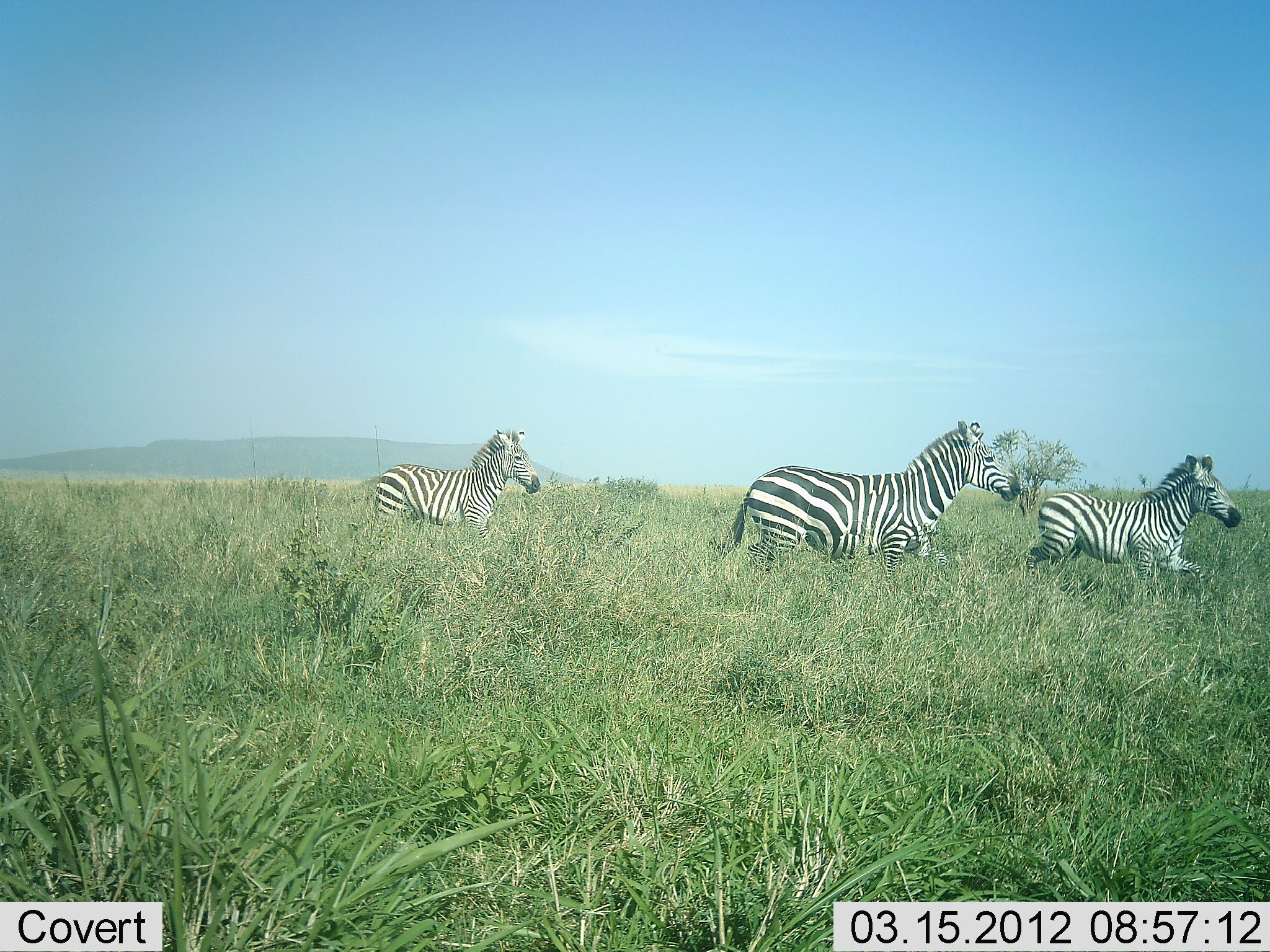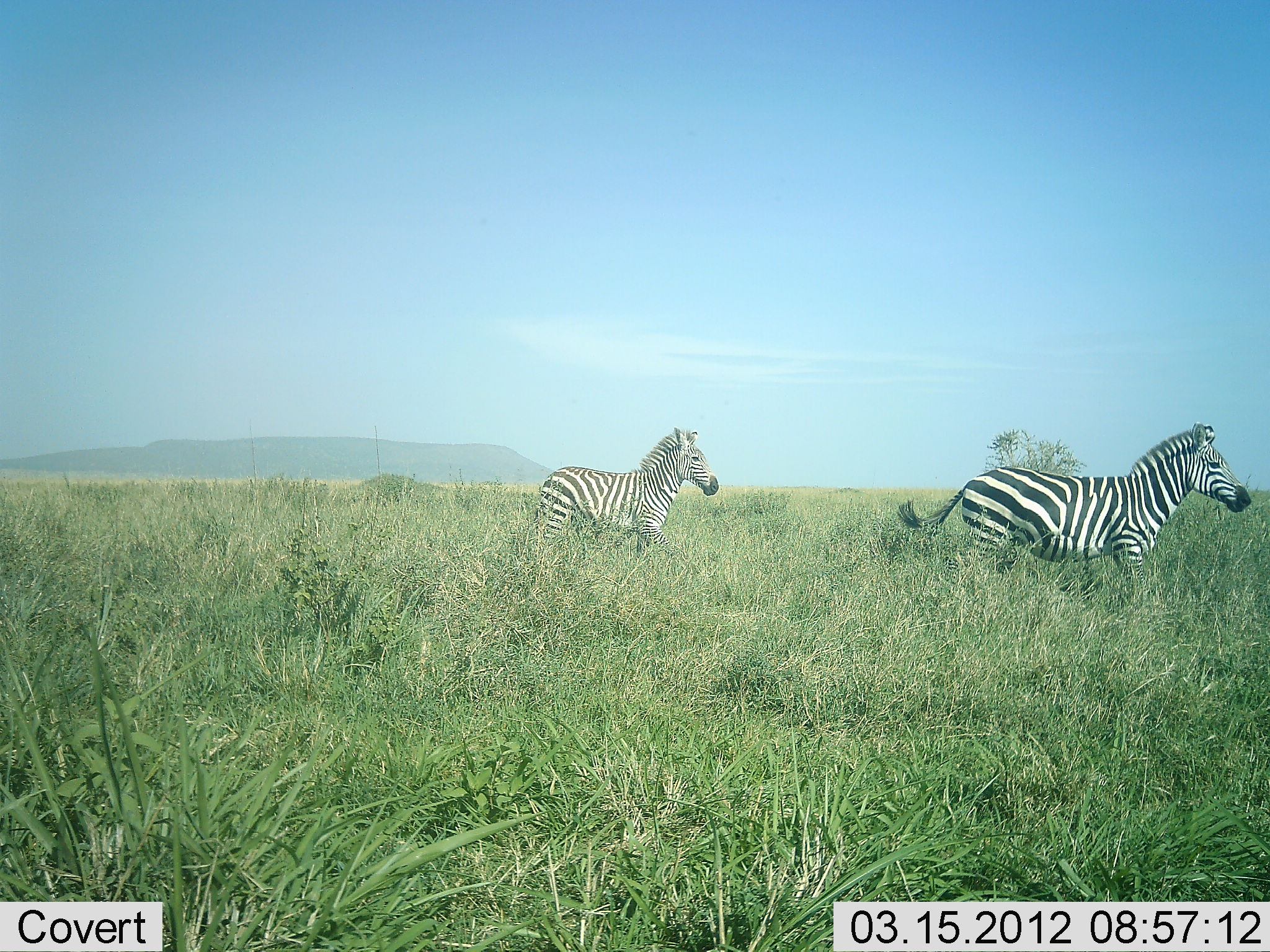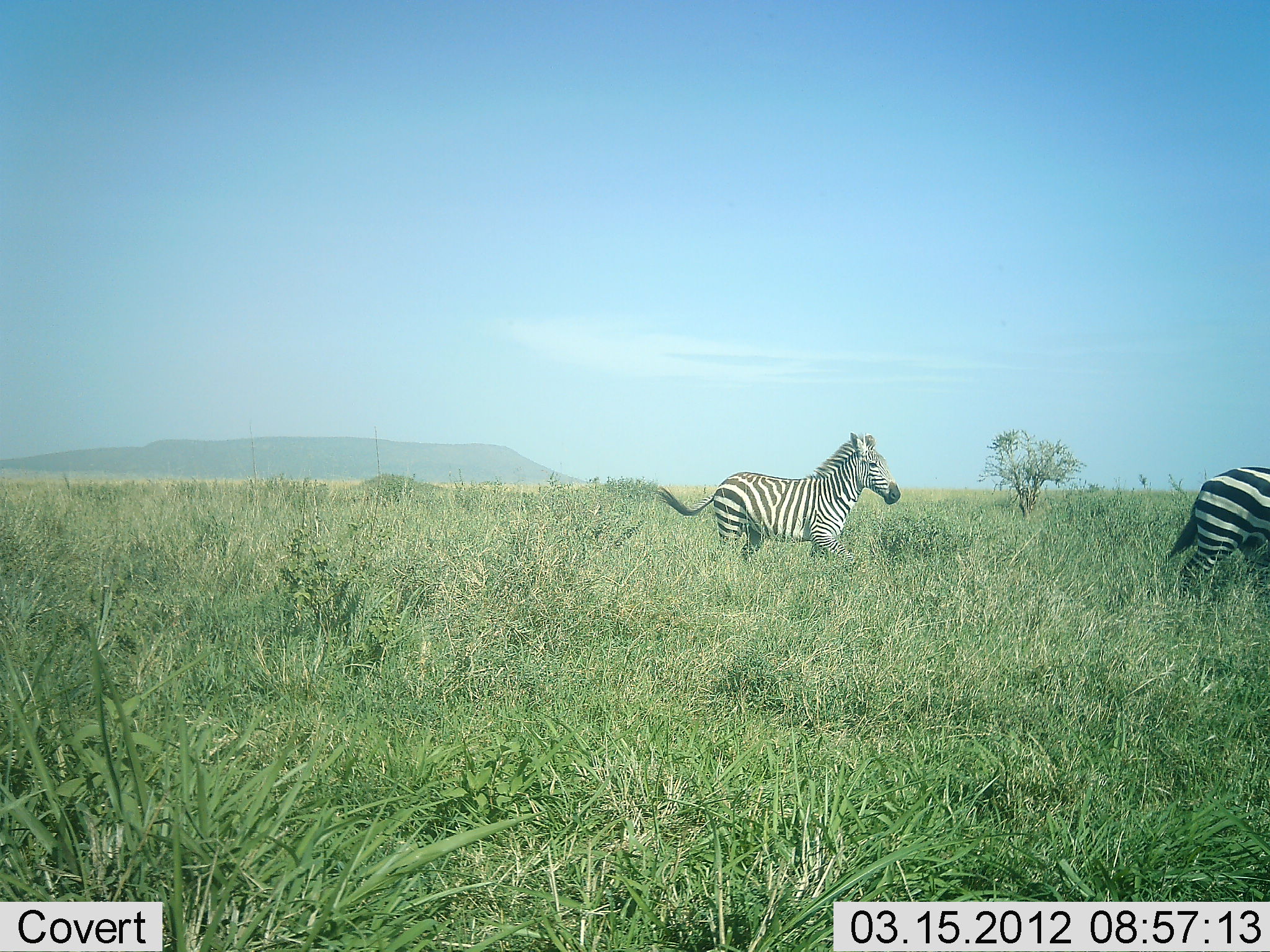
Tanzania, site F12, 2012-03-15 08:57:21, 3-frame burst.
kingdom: Animalia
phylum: Chordata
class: Mammalia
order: Perissodactyla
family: Equidae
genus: Equus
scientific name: Equus quagga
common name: plains zebra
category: zebra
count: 3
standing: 0%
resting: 0%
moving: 100%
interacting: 0%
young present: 41%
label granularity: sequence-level